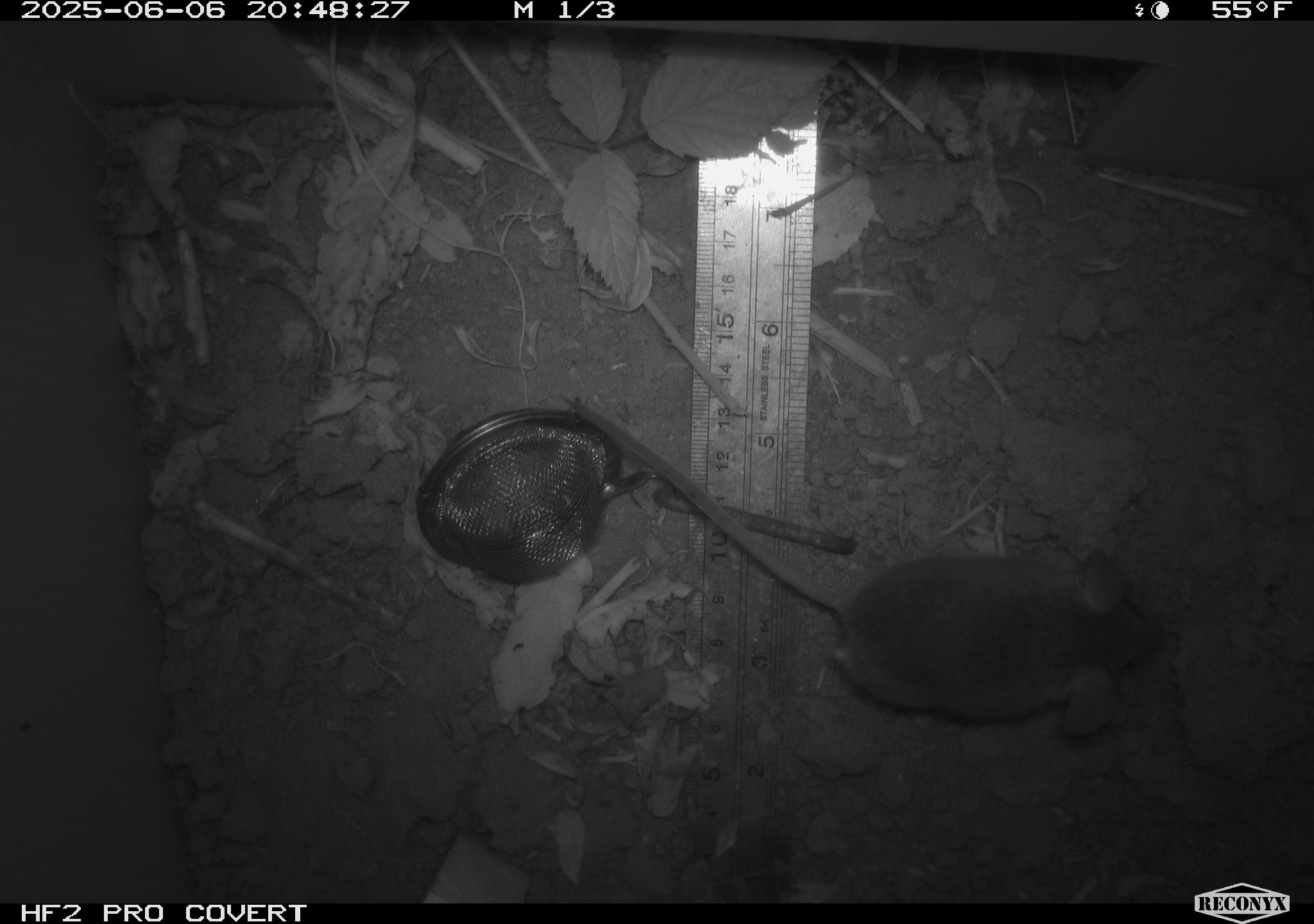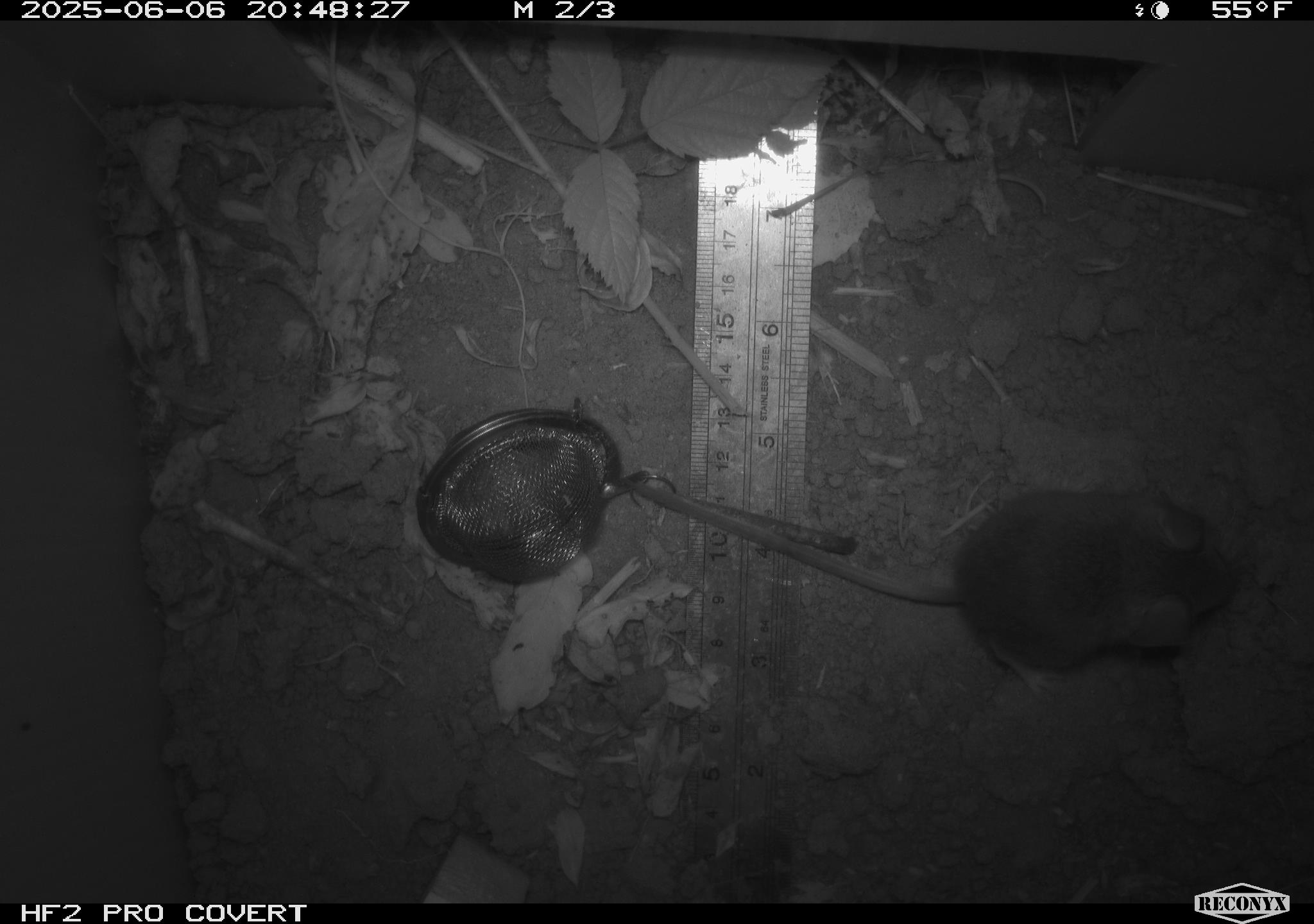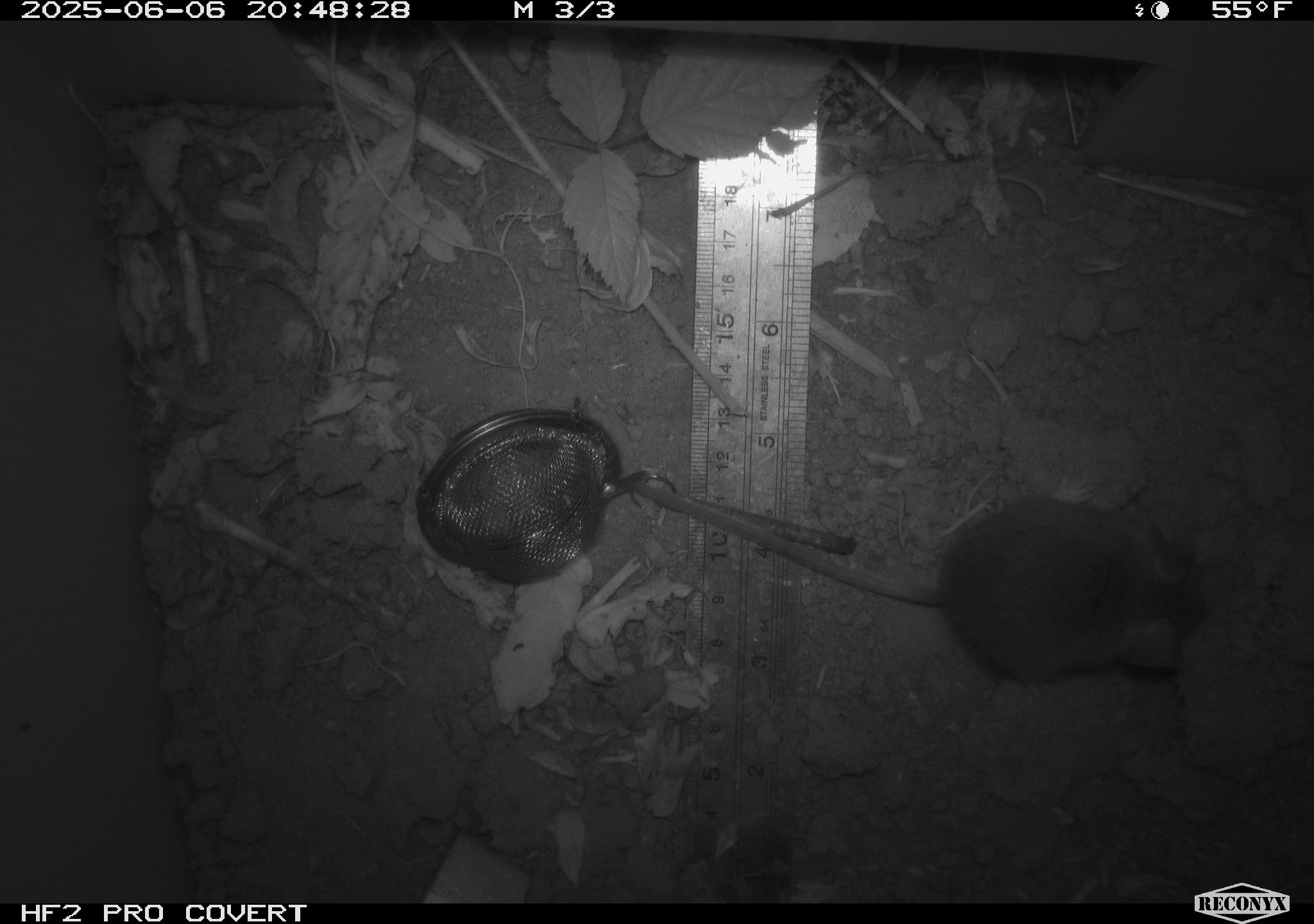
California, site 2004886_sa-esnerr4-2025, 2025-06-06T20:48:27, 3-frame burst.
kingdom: Animalia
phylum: Chordata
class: Mammalia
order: Rodentia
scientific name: Rodentia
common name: rodent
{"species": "rodent (Rodentia)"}